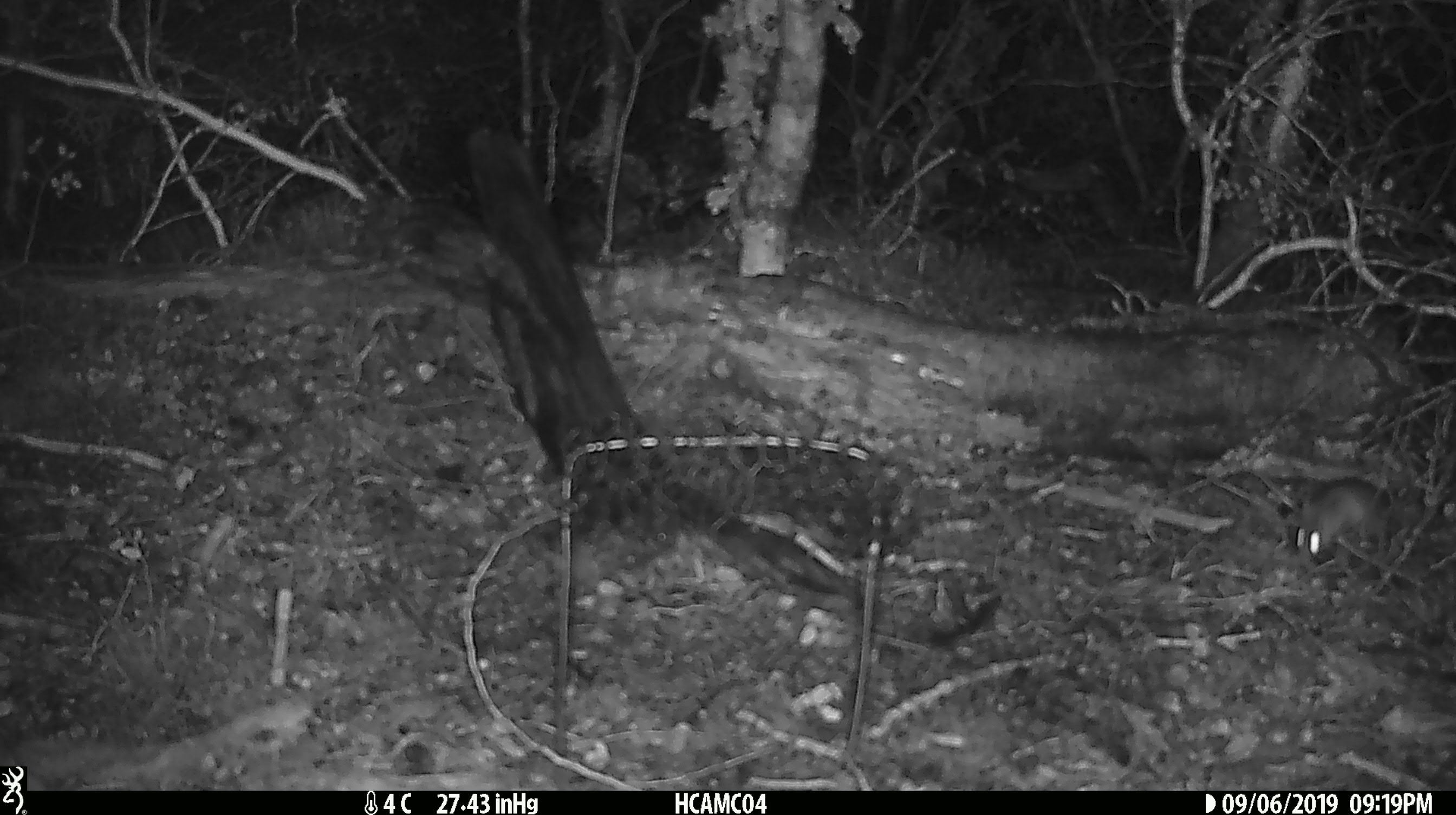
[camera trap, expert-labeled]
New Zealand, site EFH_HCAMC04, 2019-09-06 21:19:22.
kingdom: Animalia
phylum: Chordata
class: Mammalia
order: Rodentia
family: Muridae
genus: Mus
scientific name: Mus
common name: mouse